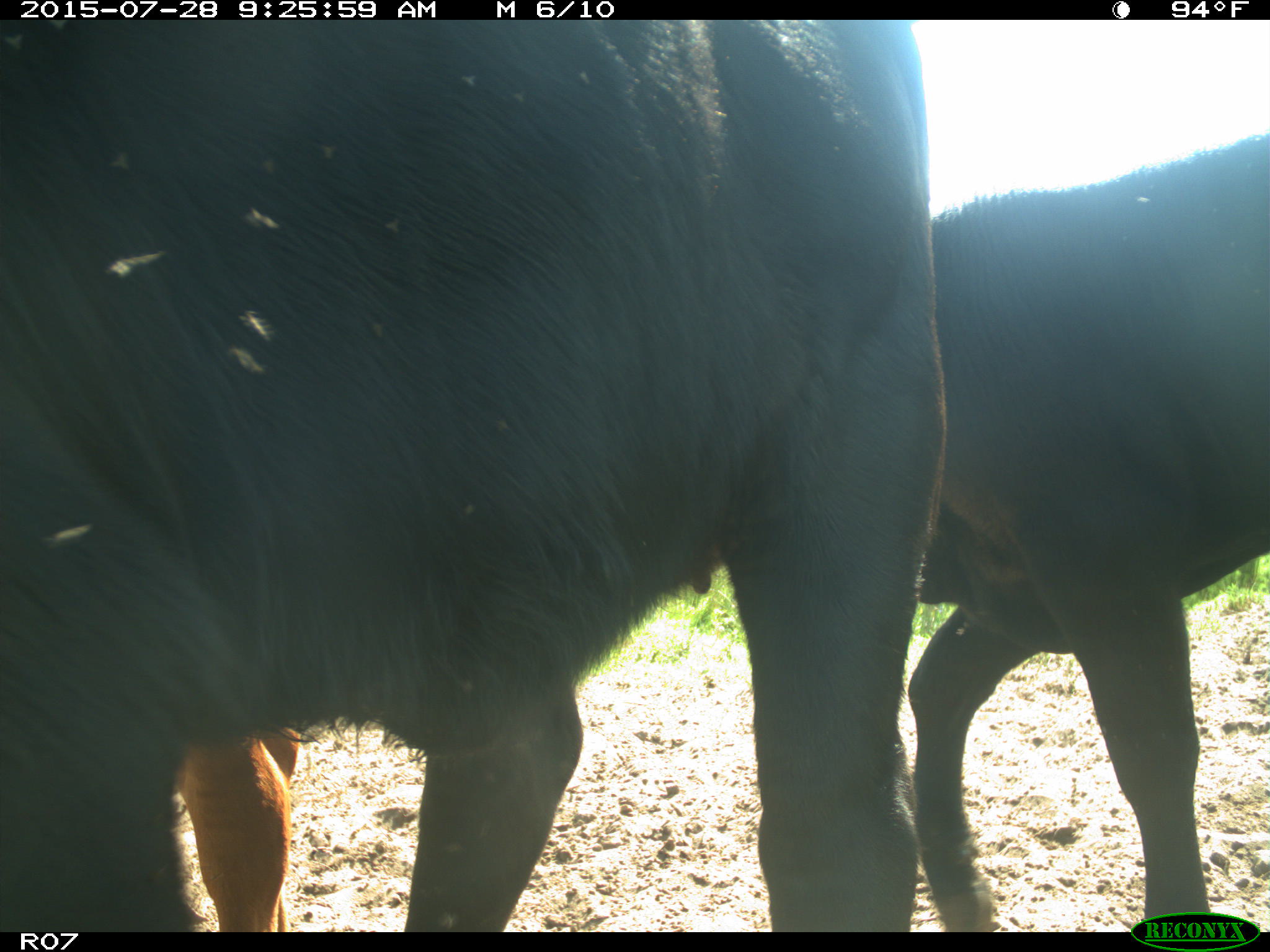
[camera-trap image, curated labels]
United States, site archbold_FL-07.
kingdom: Animalia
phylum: Chordata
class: Mammalia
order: Artiodactyla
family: Bovidae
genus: Bos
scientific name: Bos taurus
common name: domestic cow